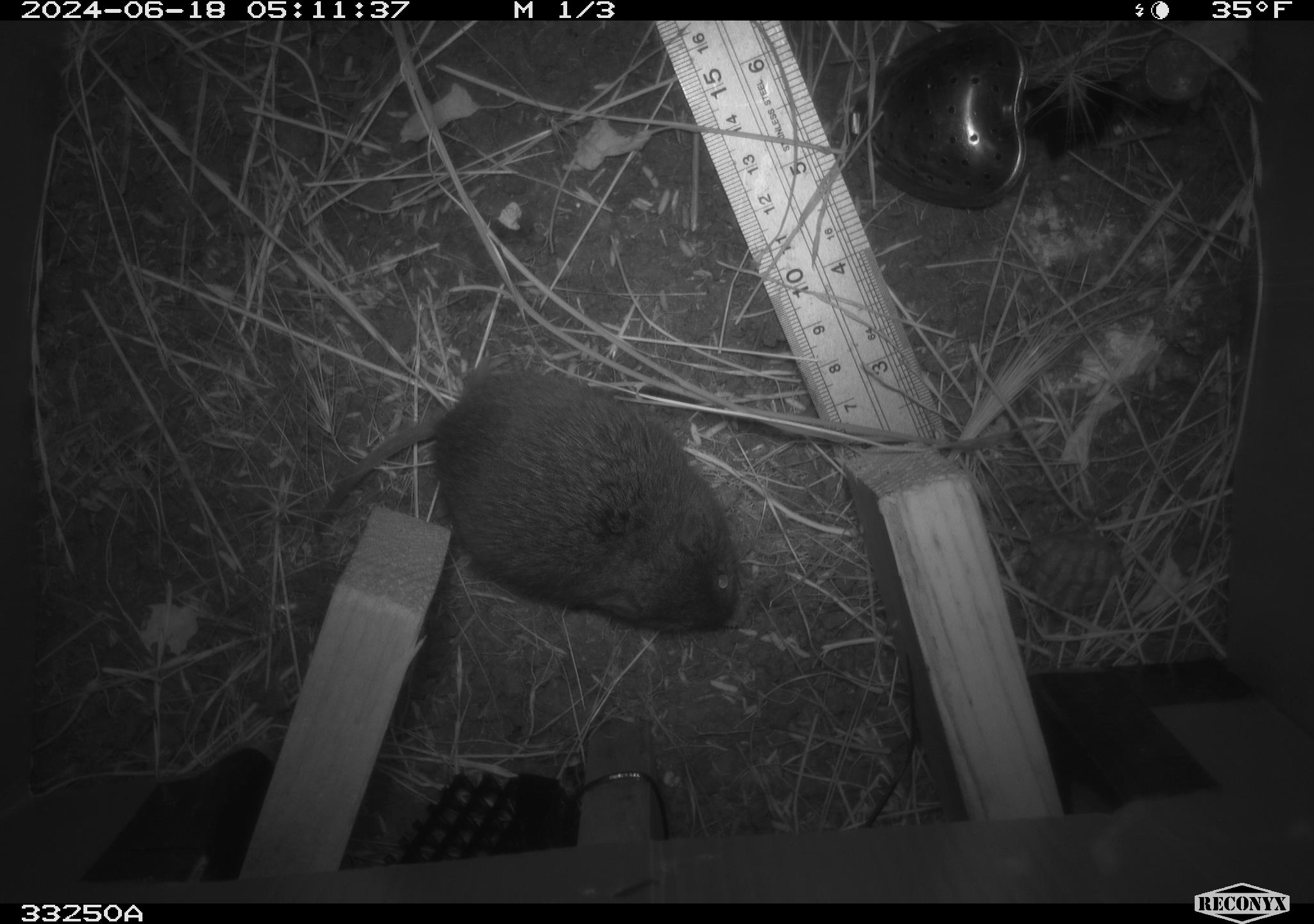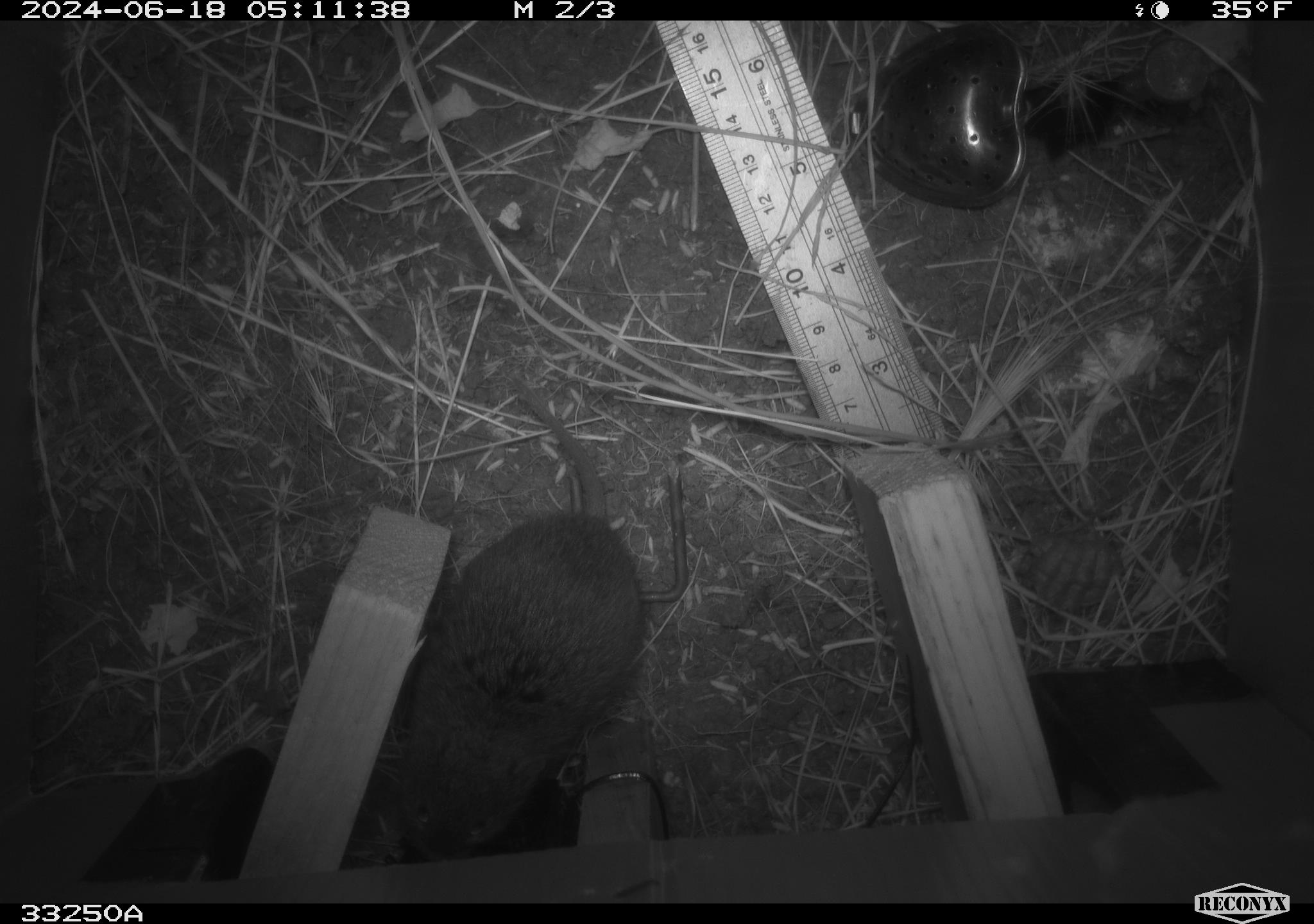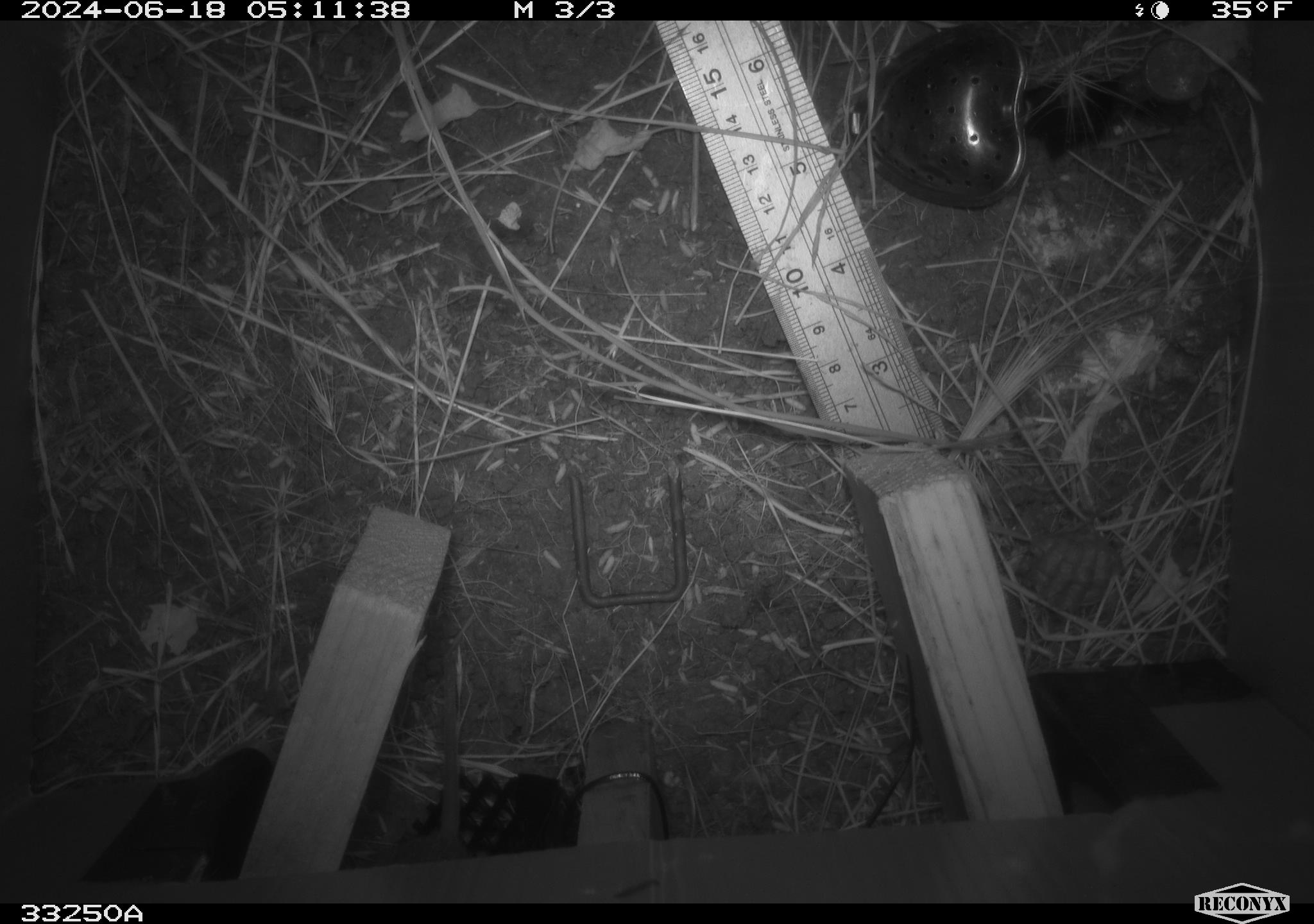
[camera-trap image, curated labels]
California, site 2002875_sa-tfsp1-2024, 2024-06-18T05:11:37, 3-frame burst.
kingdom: Animalia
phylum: Chordata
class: Mammalia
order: Rodentia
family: Cricetidae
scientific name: Arvicolinae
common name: voles, lemmings, and muskrats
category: arvicolinae subfamily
Arvicolinae subfamily (voles, lemmings, and muskrats) (Arvicolinae).